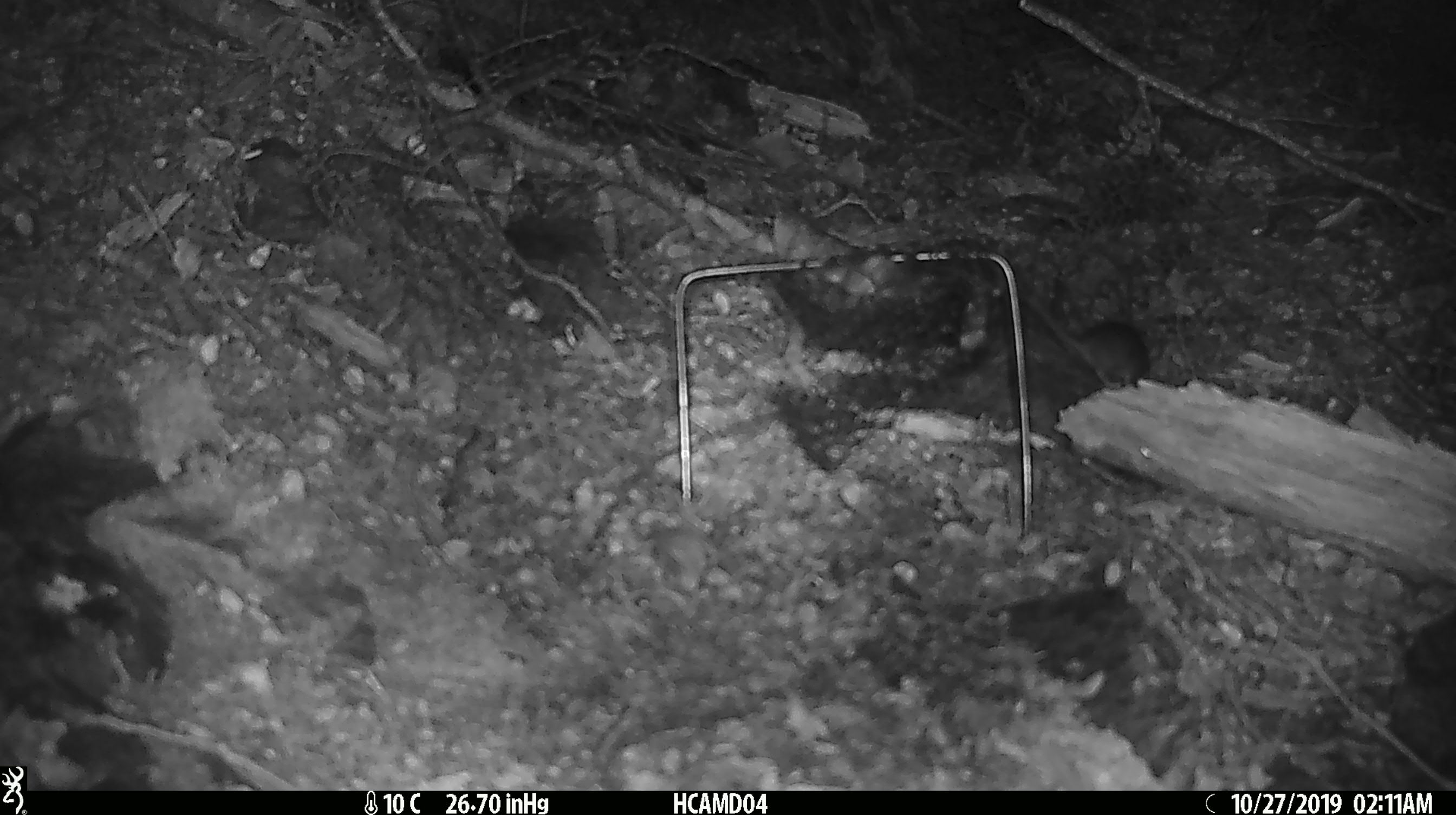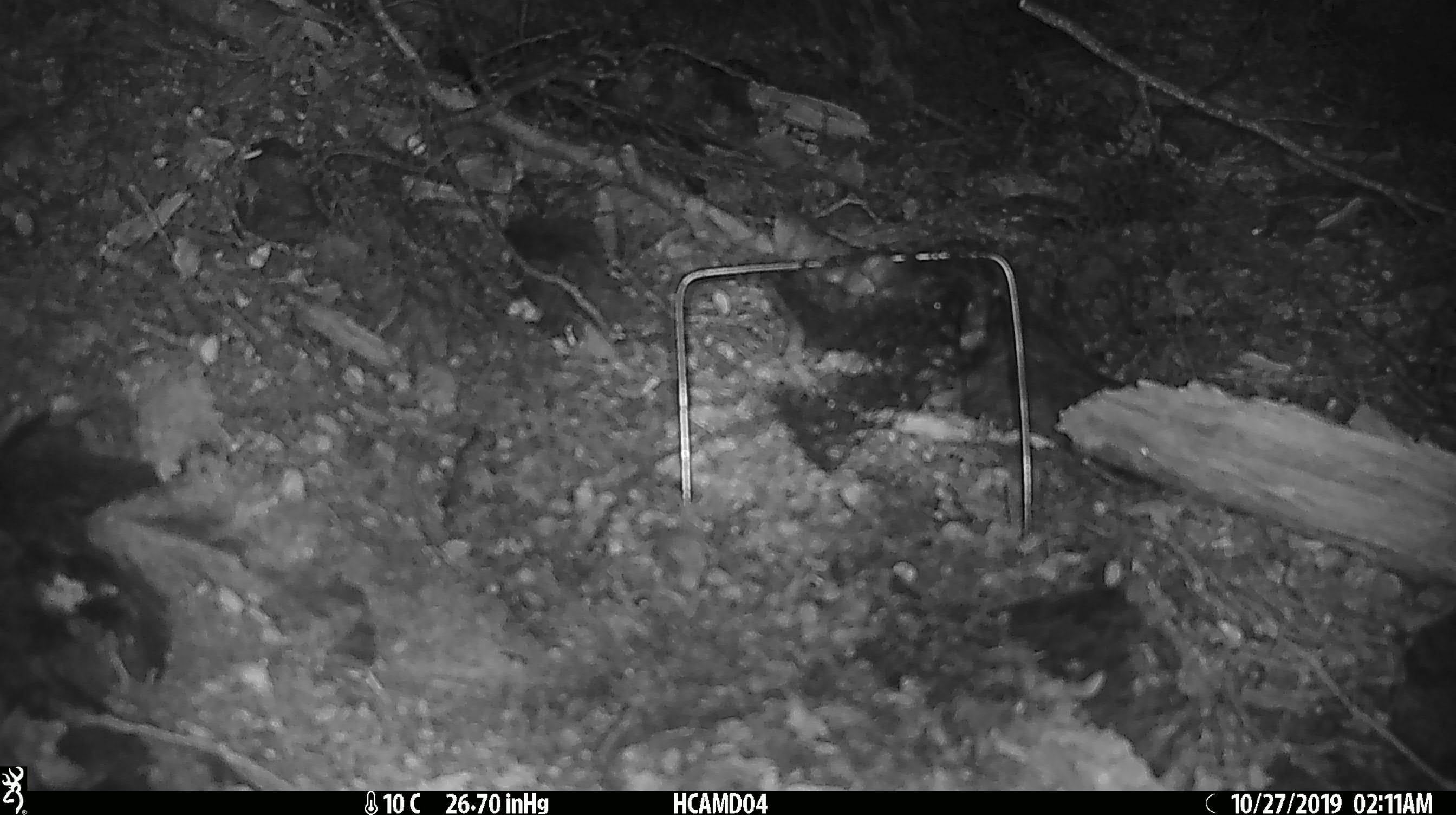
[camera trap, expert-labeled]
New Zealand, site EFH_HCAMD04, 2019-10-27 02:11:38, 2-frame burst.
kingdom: Animalia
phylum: Chordata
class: Mammalia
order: Rodentia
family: Muridae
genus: Mus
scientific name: Mus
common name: mouse